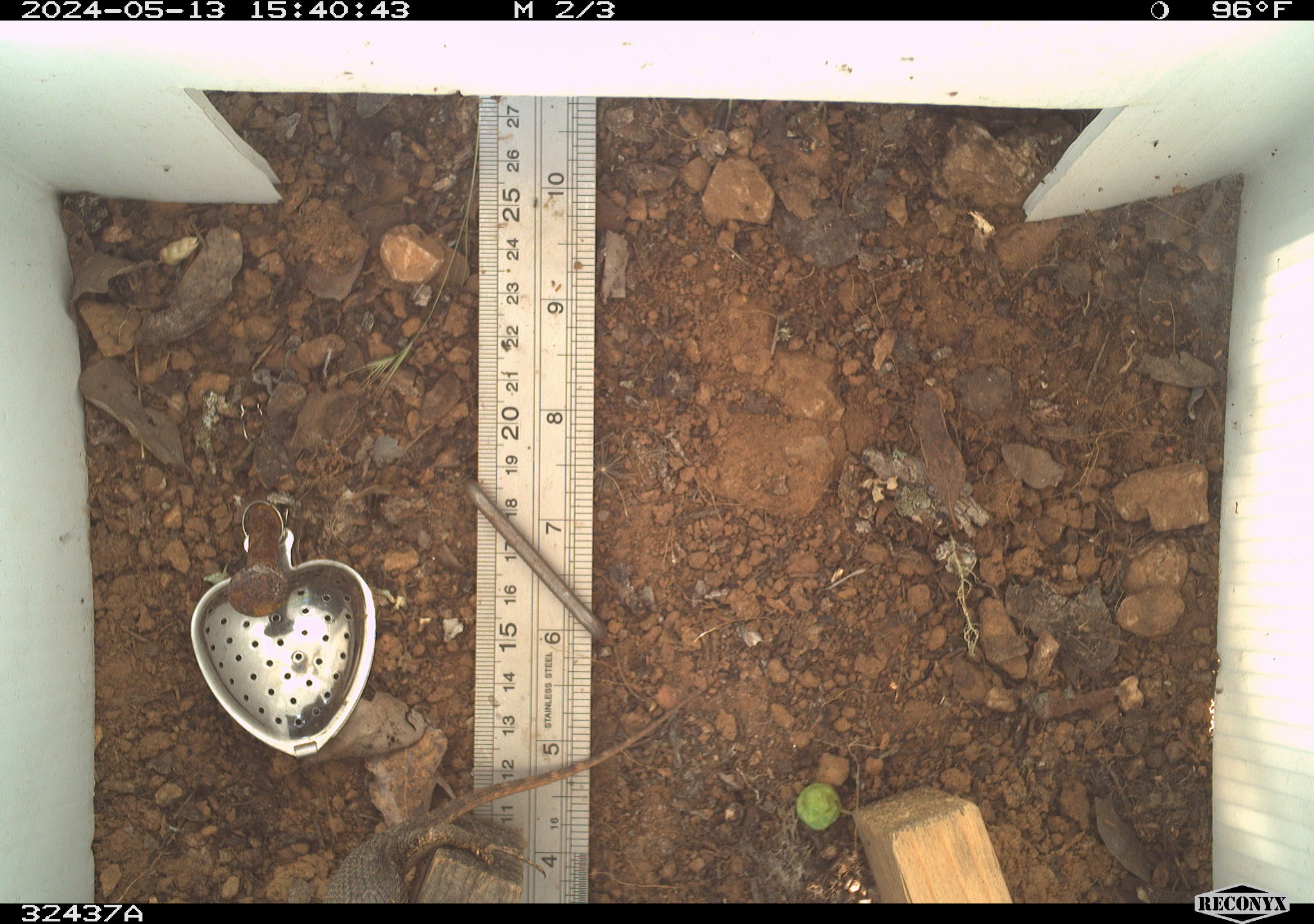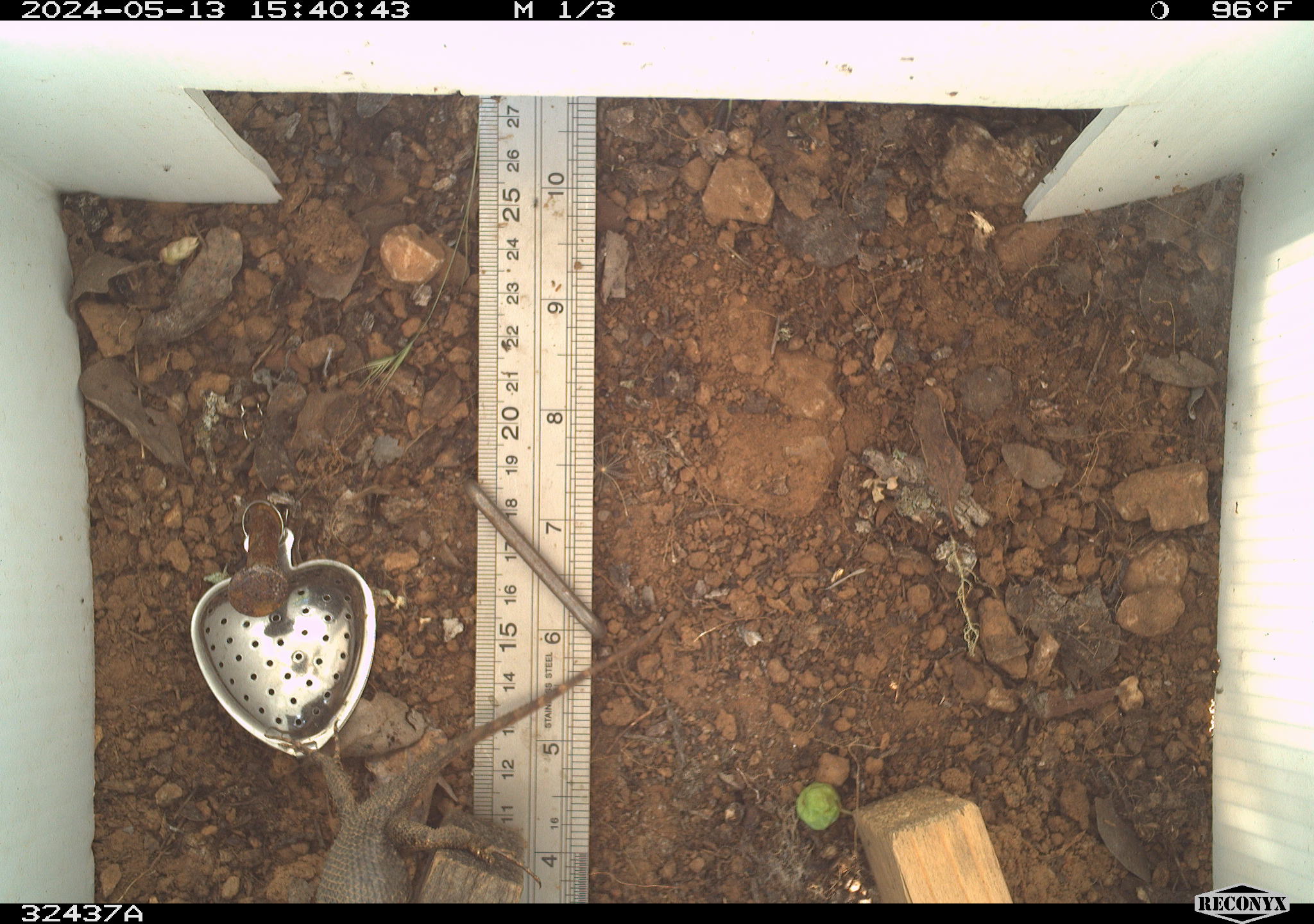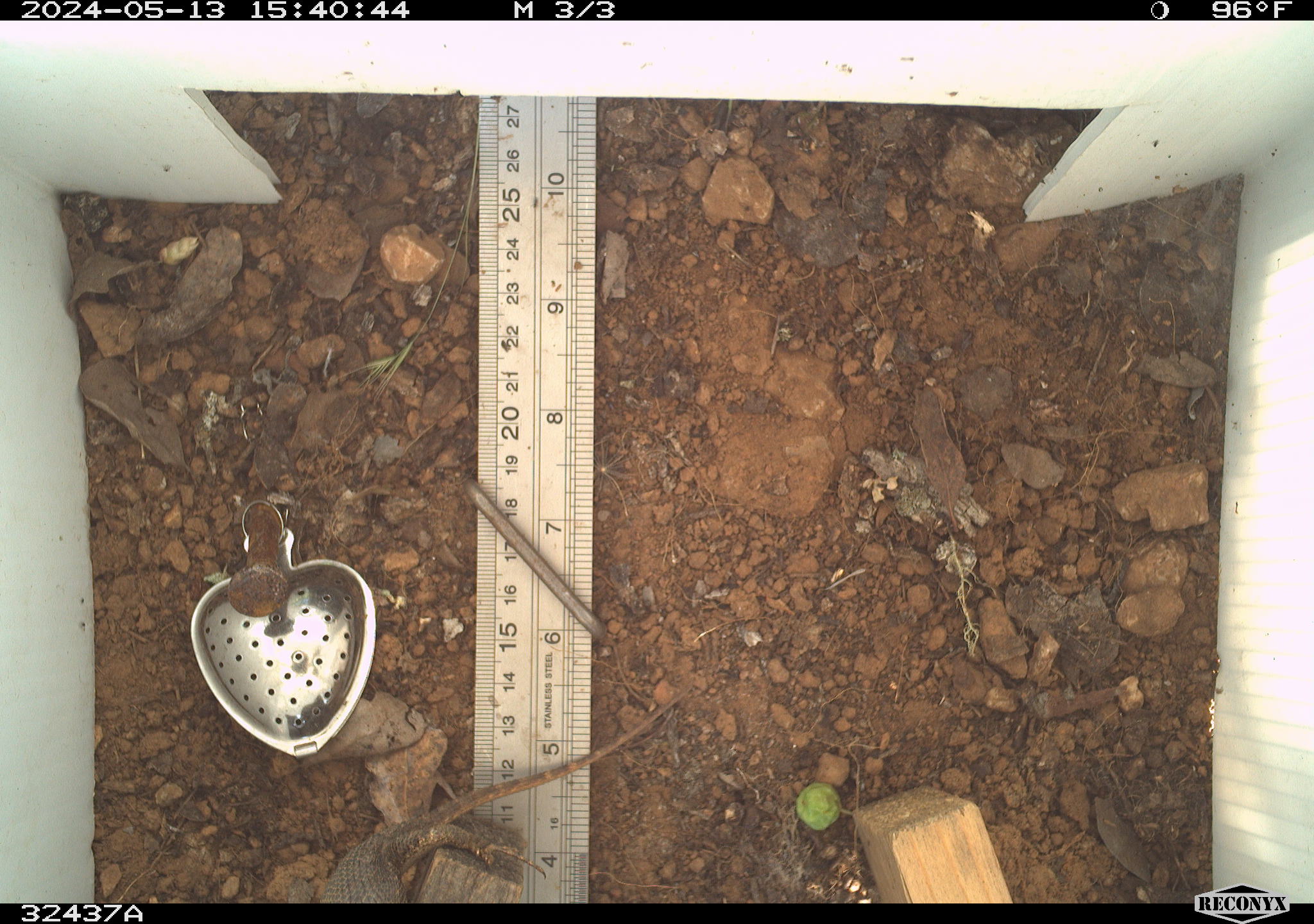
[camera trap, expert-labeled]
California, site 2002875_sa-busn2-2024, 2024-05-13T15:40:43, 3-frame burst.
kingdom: Animalia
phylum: Chordata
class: Reptilia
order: Squamata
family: Phrynosomatidae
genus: Sceloporus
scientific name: Sceloporus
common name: spiny lizards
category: sceloporus species